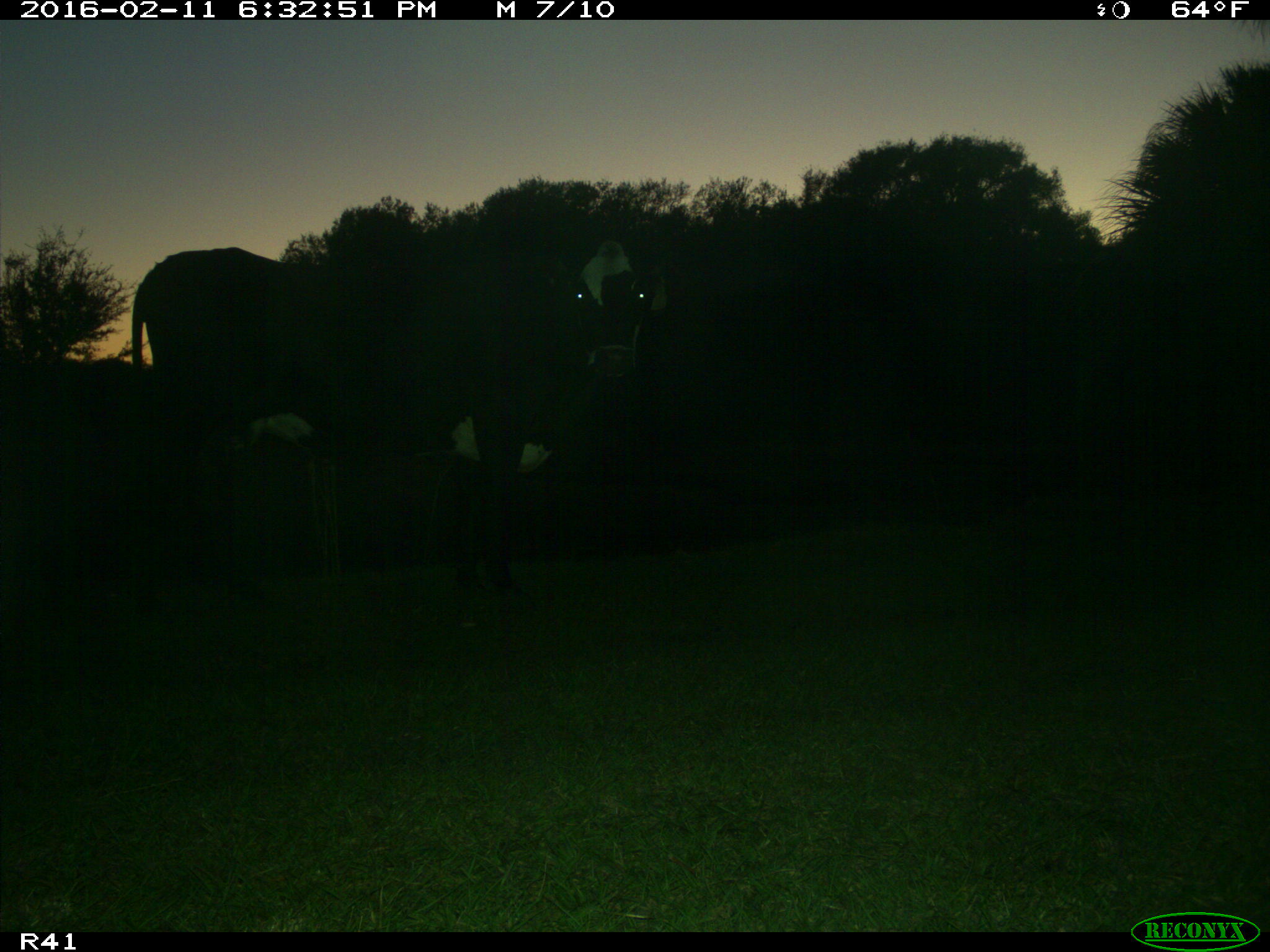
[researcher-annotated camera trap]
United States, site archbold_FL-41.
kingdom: Animalia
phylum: Chordata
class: Mammalia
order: Artiodactyla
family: Bovidae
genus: Bos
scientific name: Bos taurus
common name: domestic cow